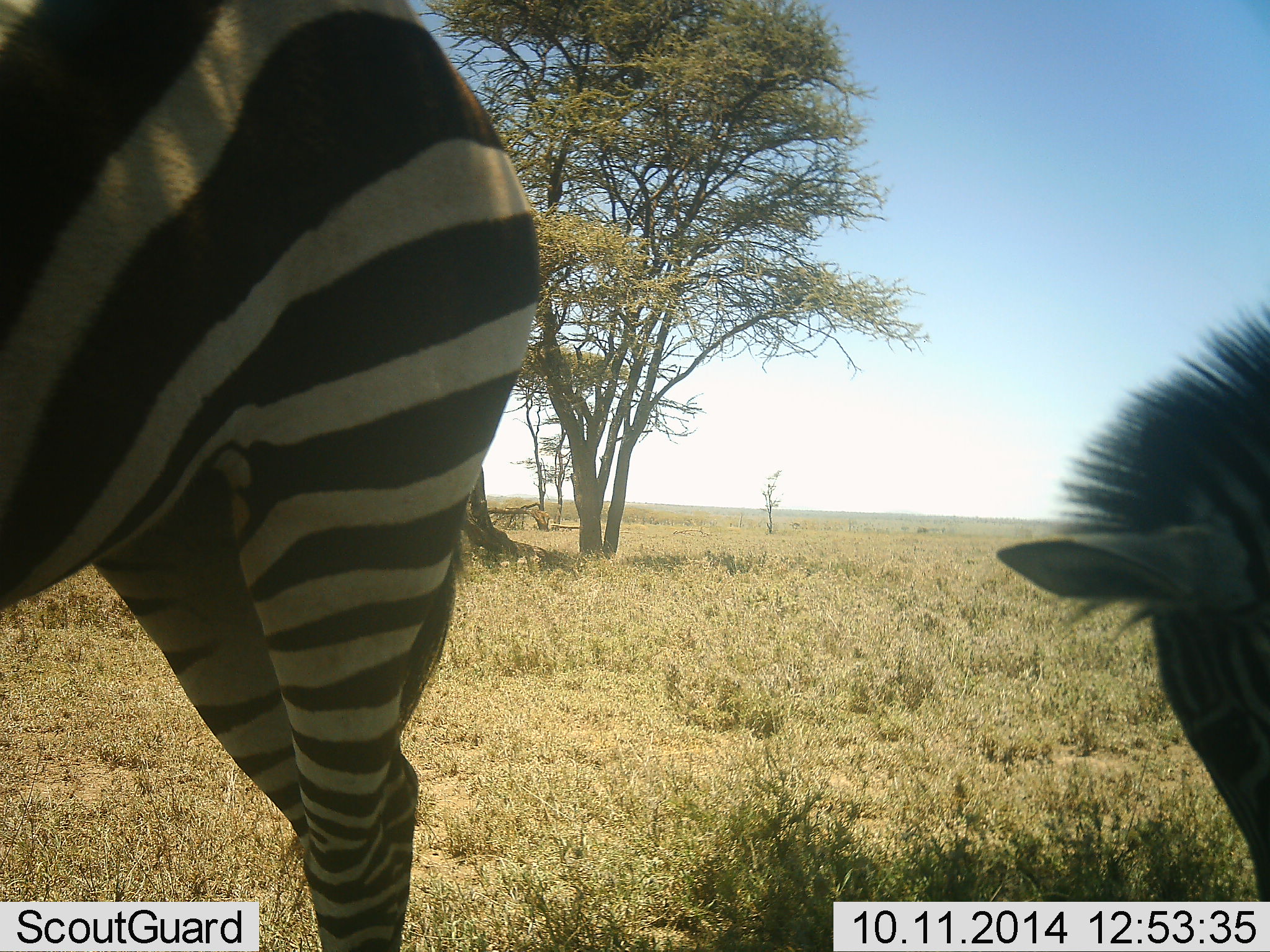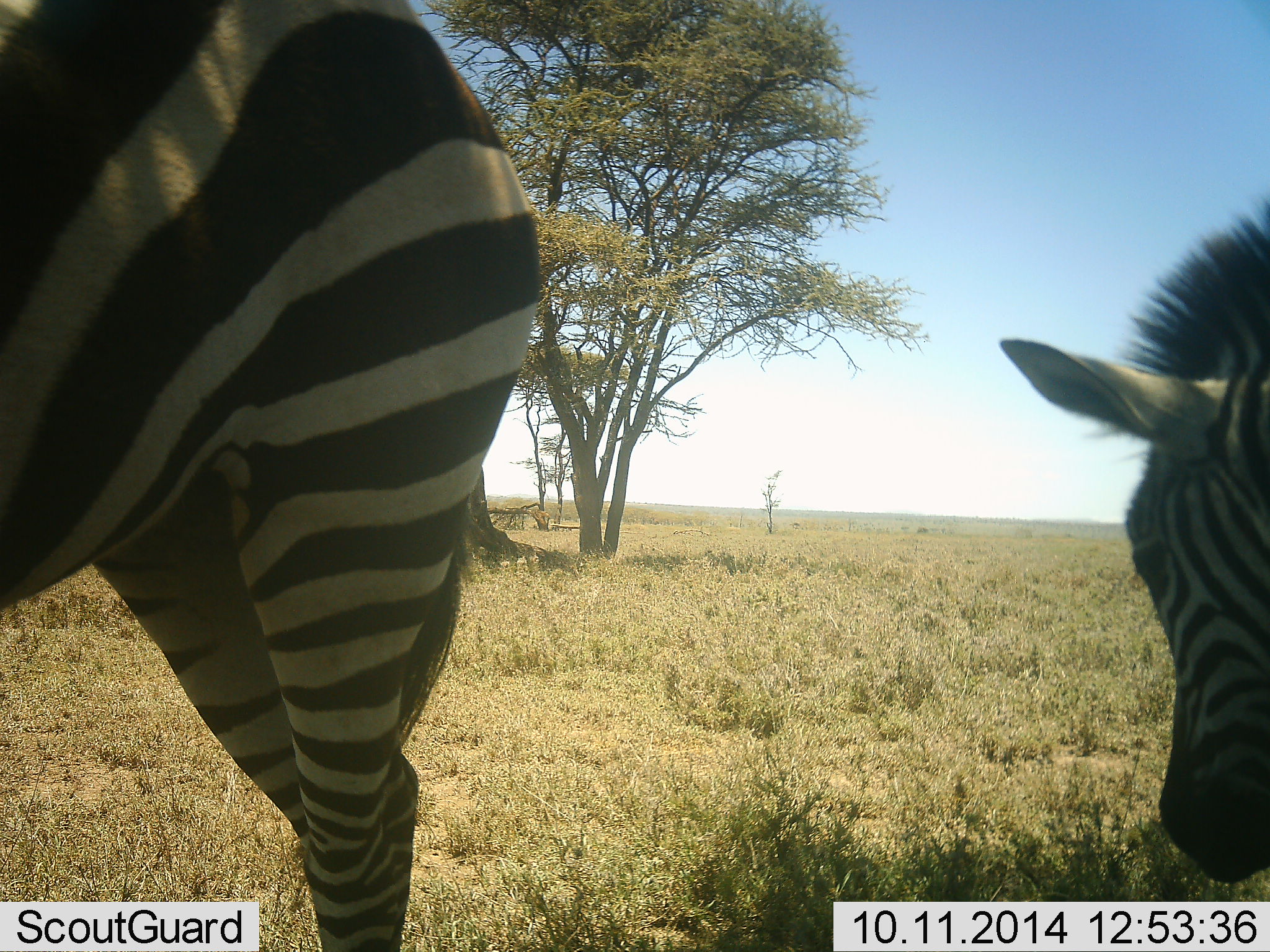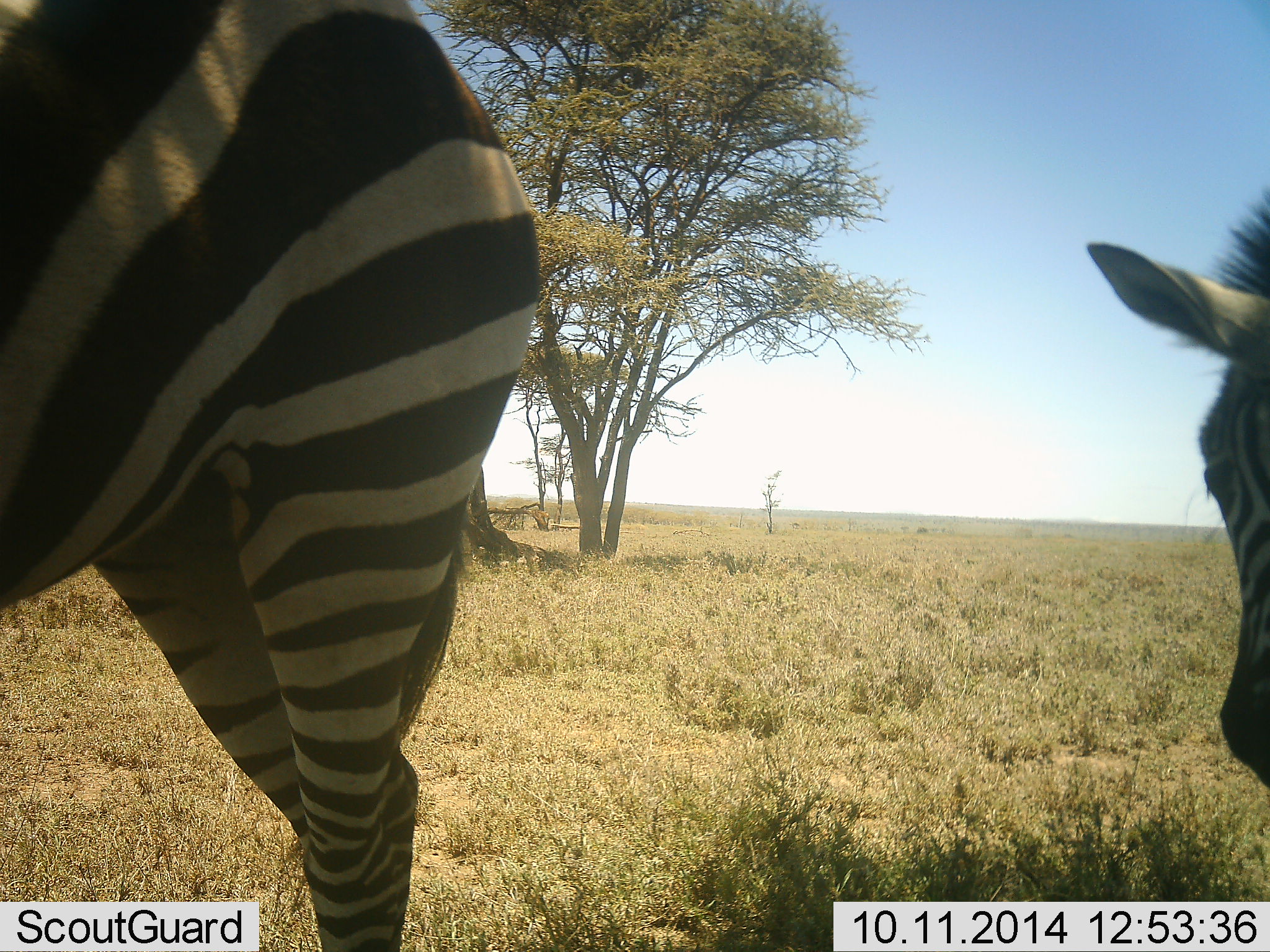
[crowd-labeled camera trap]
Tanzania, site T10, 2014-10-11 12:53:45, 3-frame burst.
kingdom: Animalia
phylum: Chordata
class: Mammalia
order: Perissodactyla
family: Equidae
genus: Equus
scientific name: Equus quagga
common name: plains zebra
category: zebra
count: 2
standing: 60%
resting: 0%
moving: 0%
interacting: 0%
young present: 0%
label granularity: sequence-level